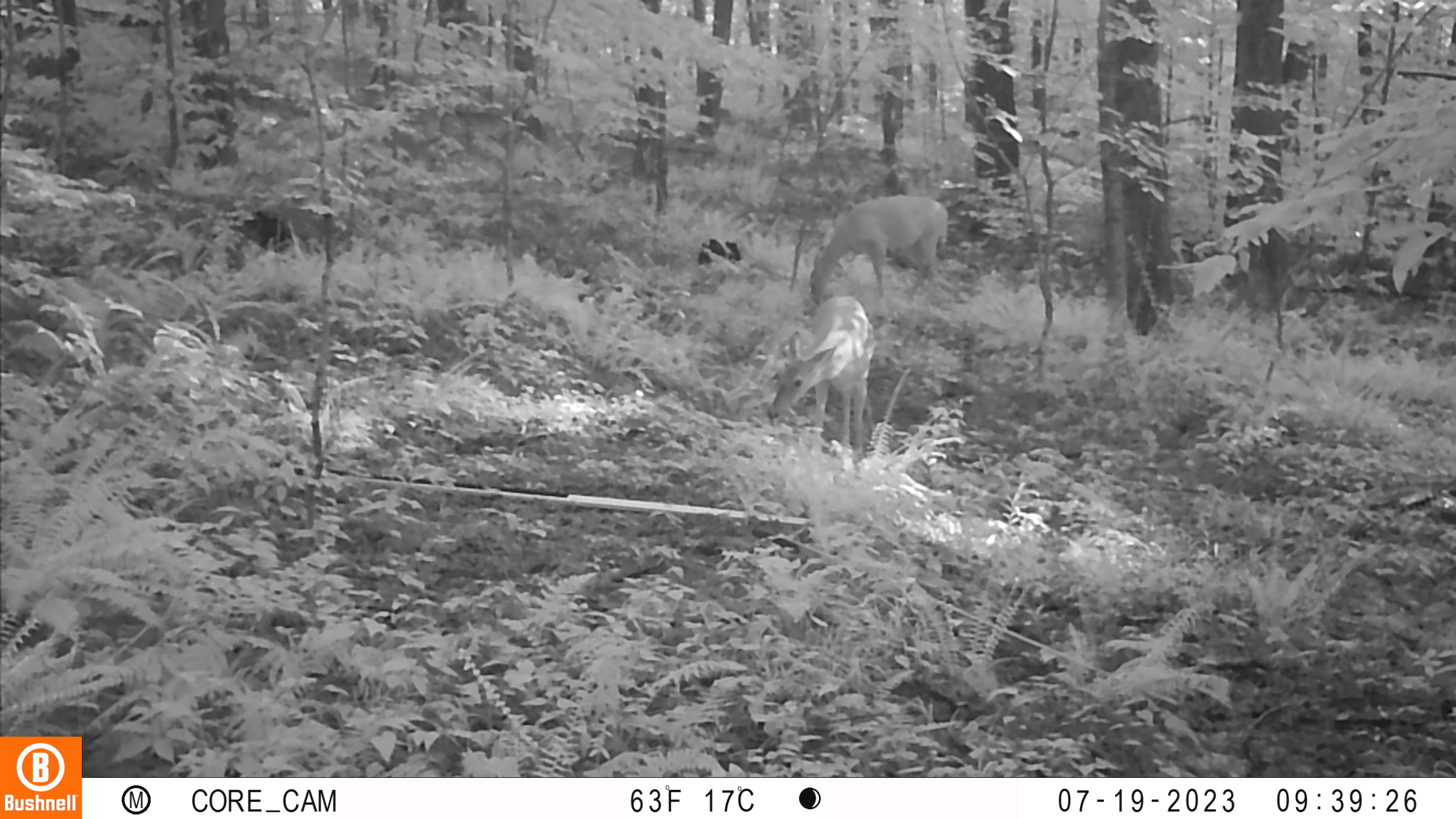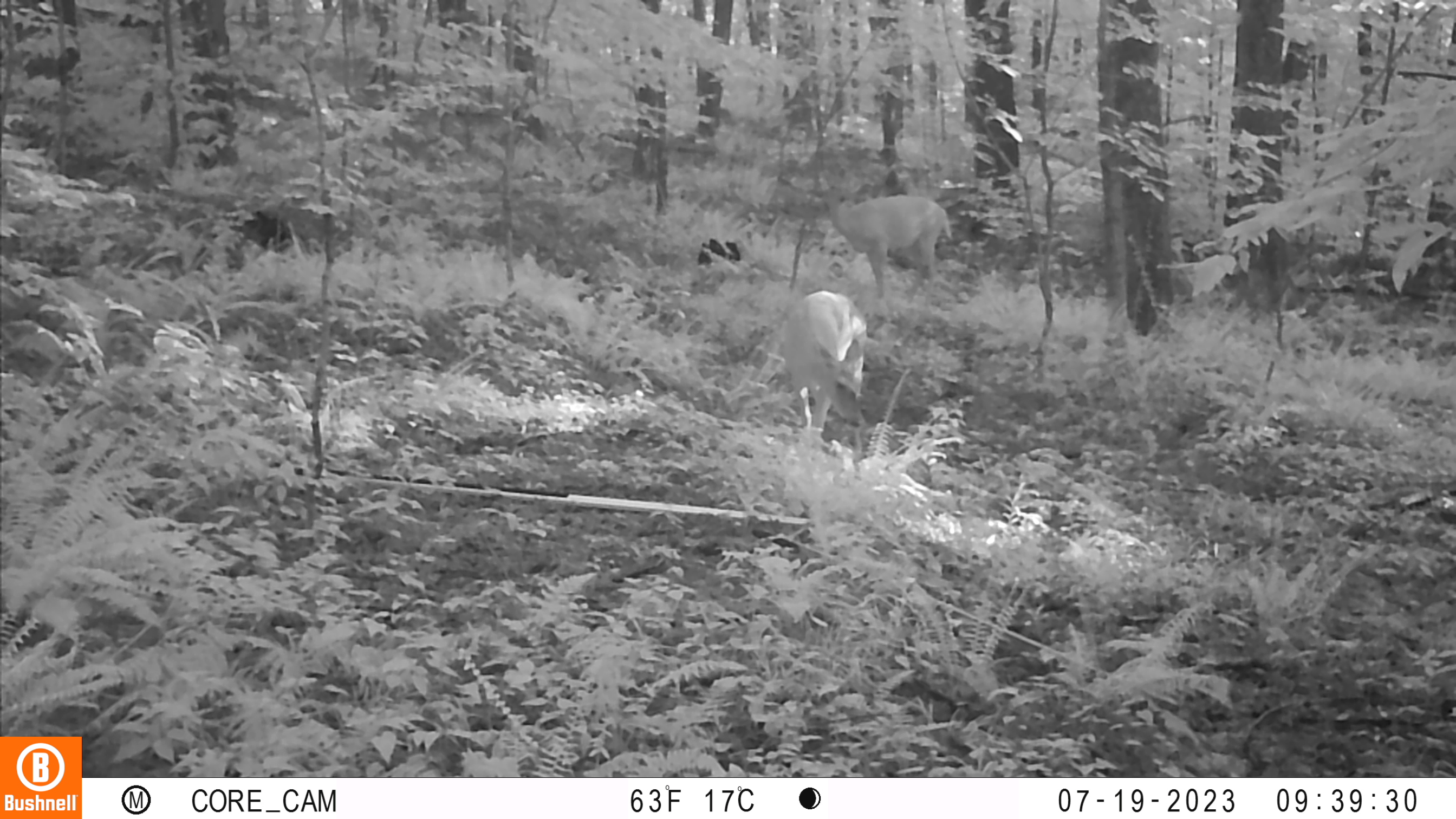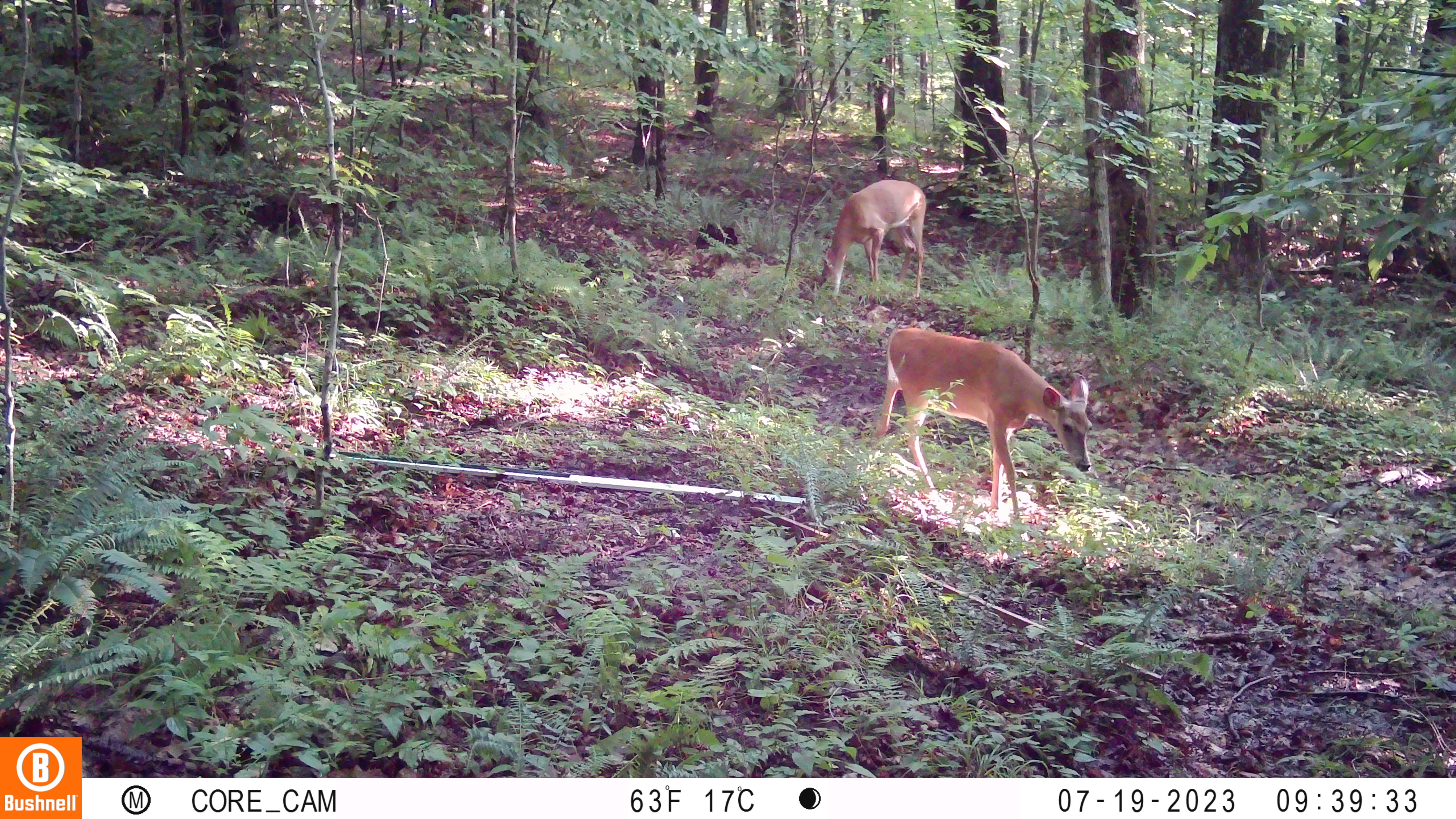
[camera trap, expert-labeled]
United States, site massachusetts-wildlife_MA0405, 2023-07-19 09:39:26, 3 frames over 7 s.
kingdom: Animalia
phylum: Chordata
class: Mammalia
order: Artiodactyla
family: Cervidae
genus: Odocoileus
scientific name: Odocoileus virginianus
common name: white-tailed deer